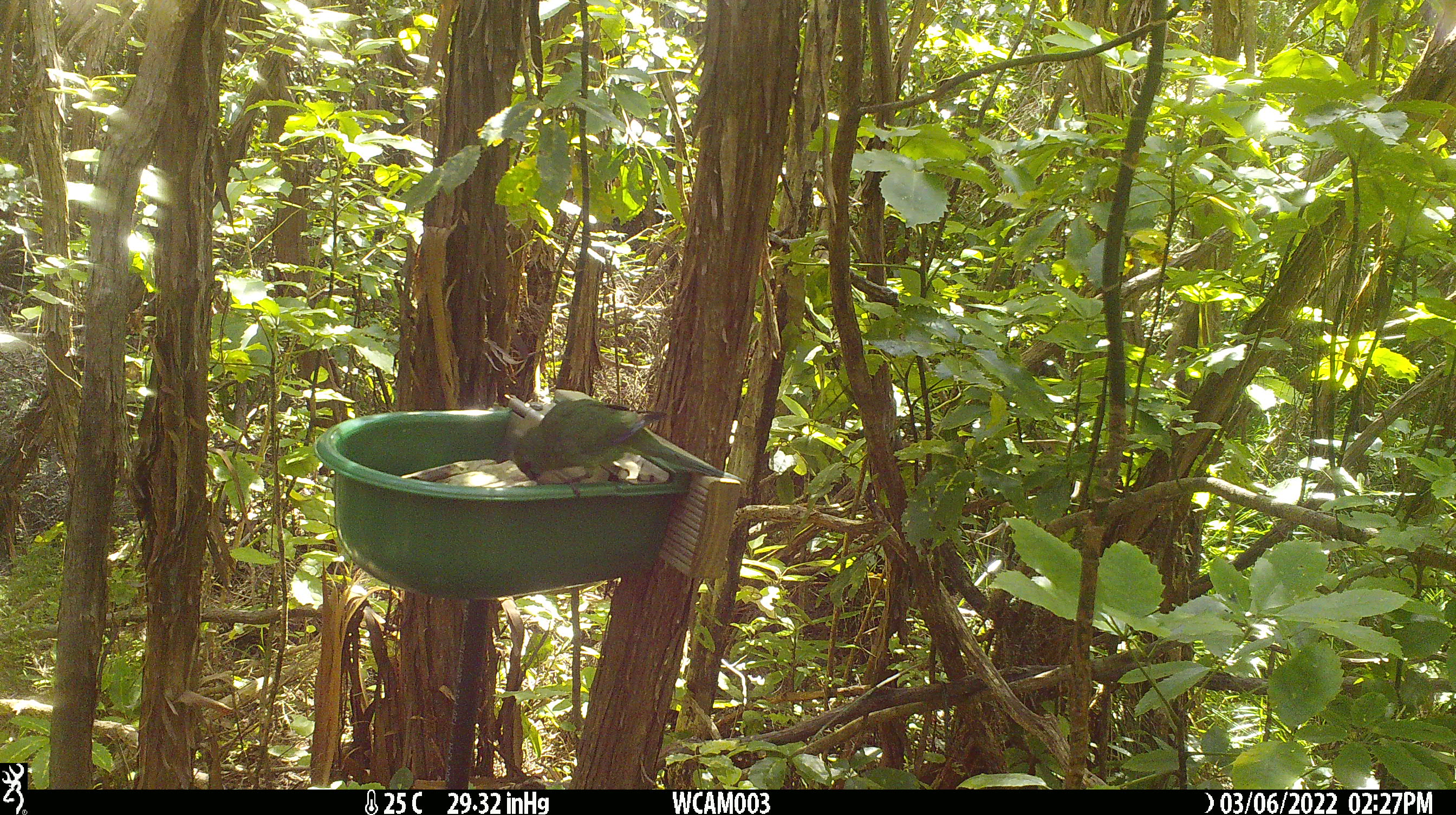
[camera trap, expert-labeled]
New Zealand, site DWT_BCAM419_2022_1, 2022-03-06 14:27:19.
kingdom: Animalia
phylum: Chordata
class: Aves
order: Psittaciformes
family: Psittaculidae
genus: Cyanoramphus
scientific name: Cyanoramphus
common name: parakeet